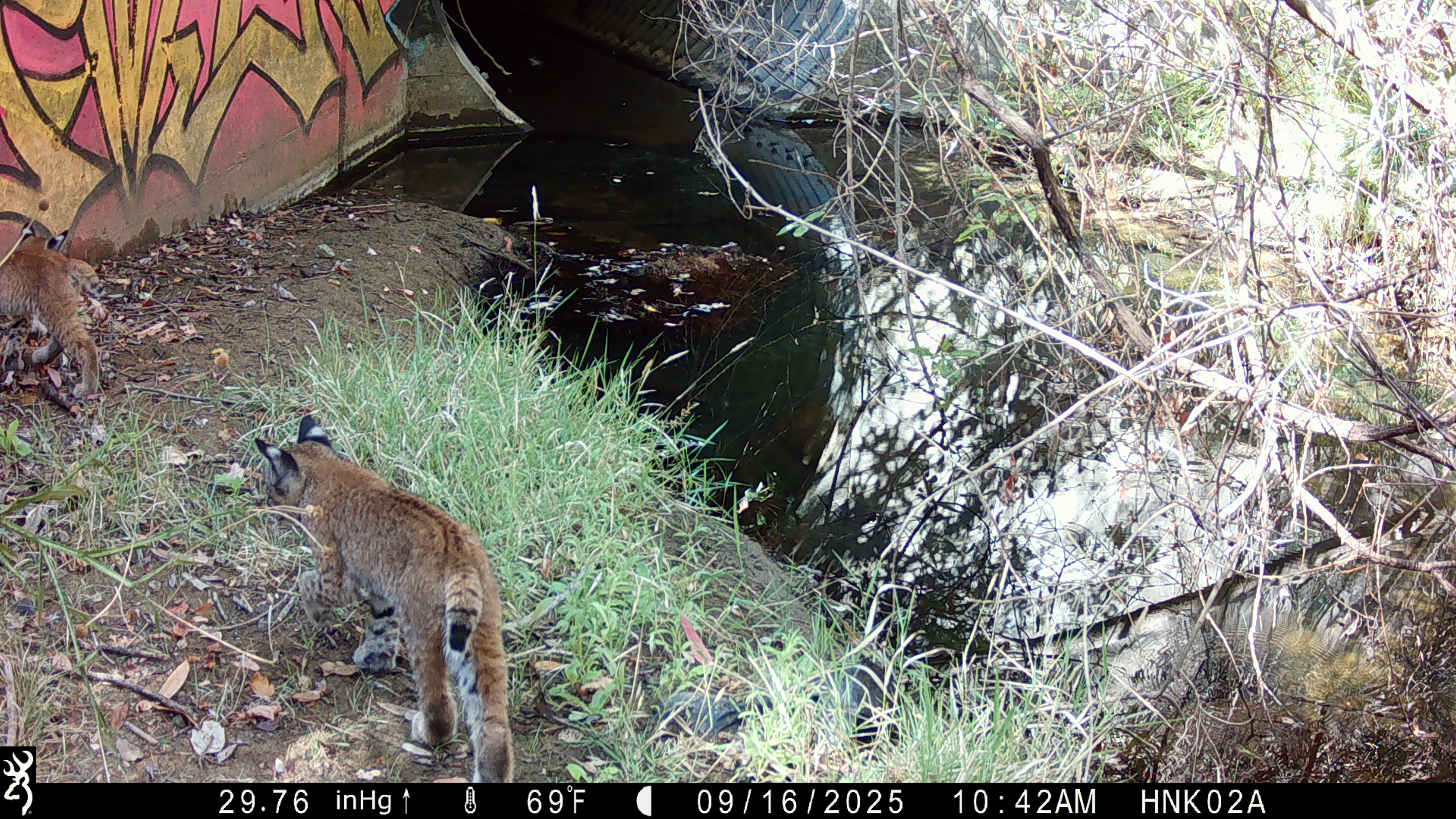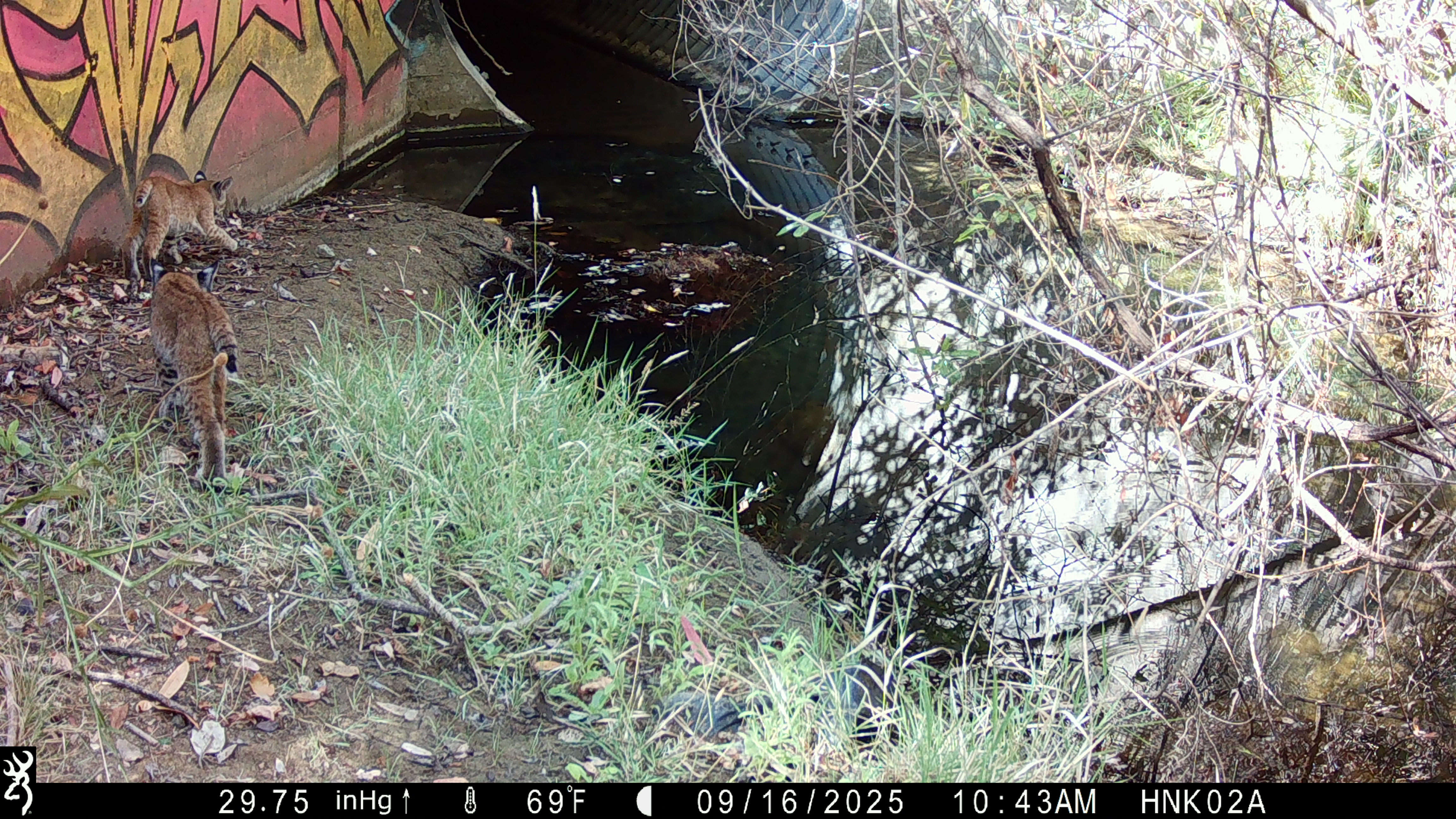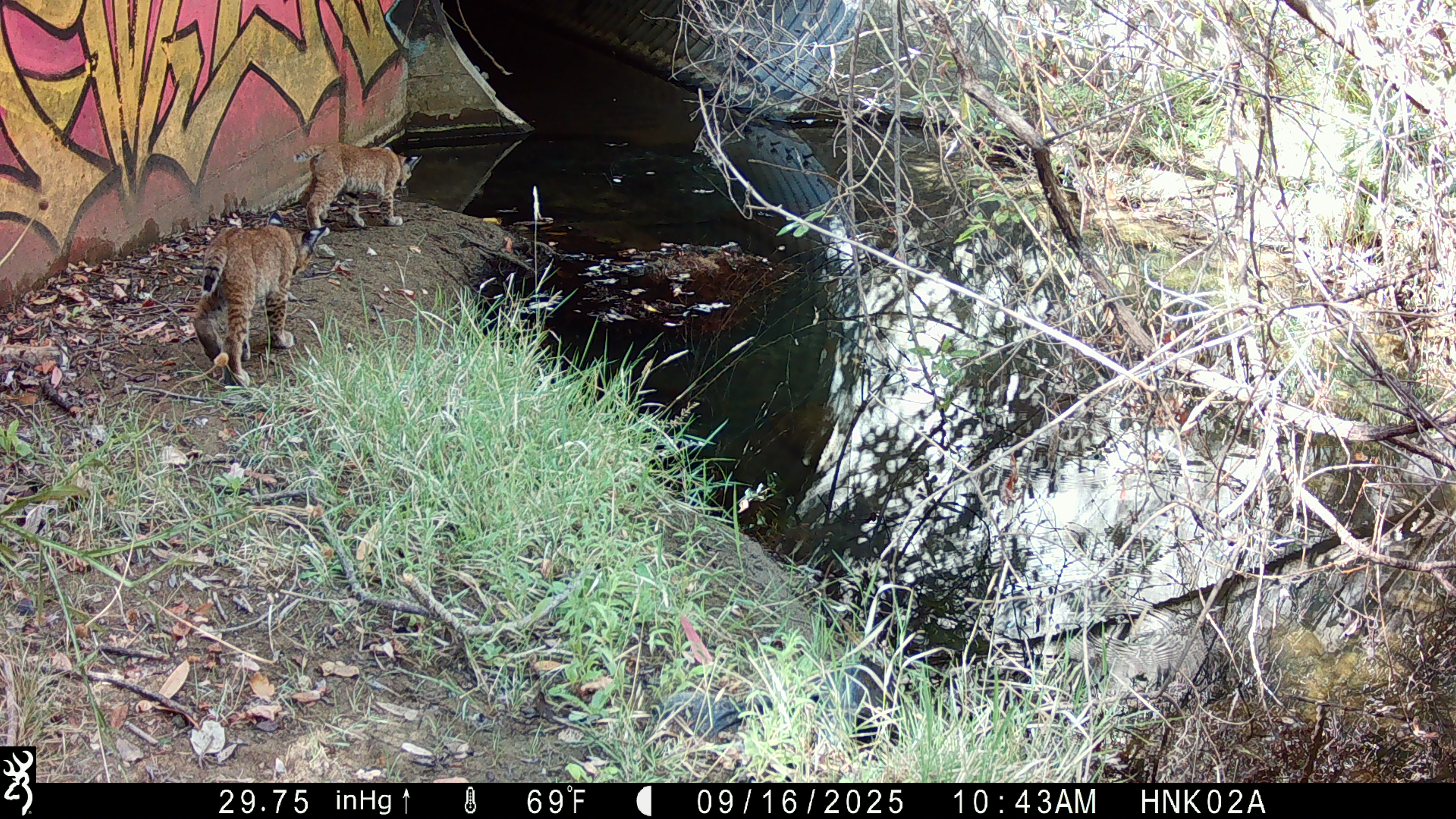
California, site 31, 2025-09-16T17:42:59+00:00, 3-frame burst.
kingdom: Animalia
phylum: Chordata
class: Mammalia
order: Carnivora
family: Felidae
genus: Lynx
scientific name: Lynx rufus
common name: bobcat